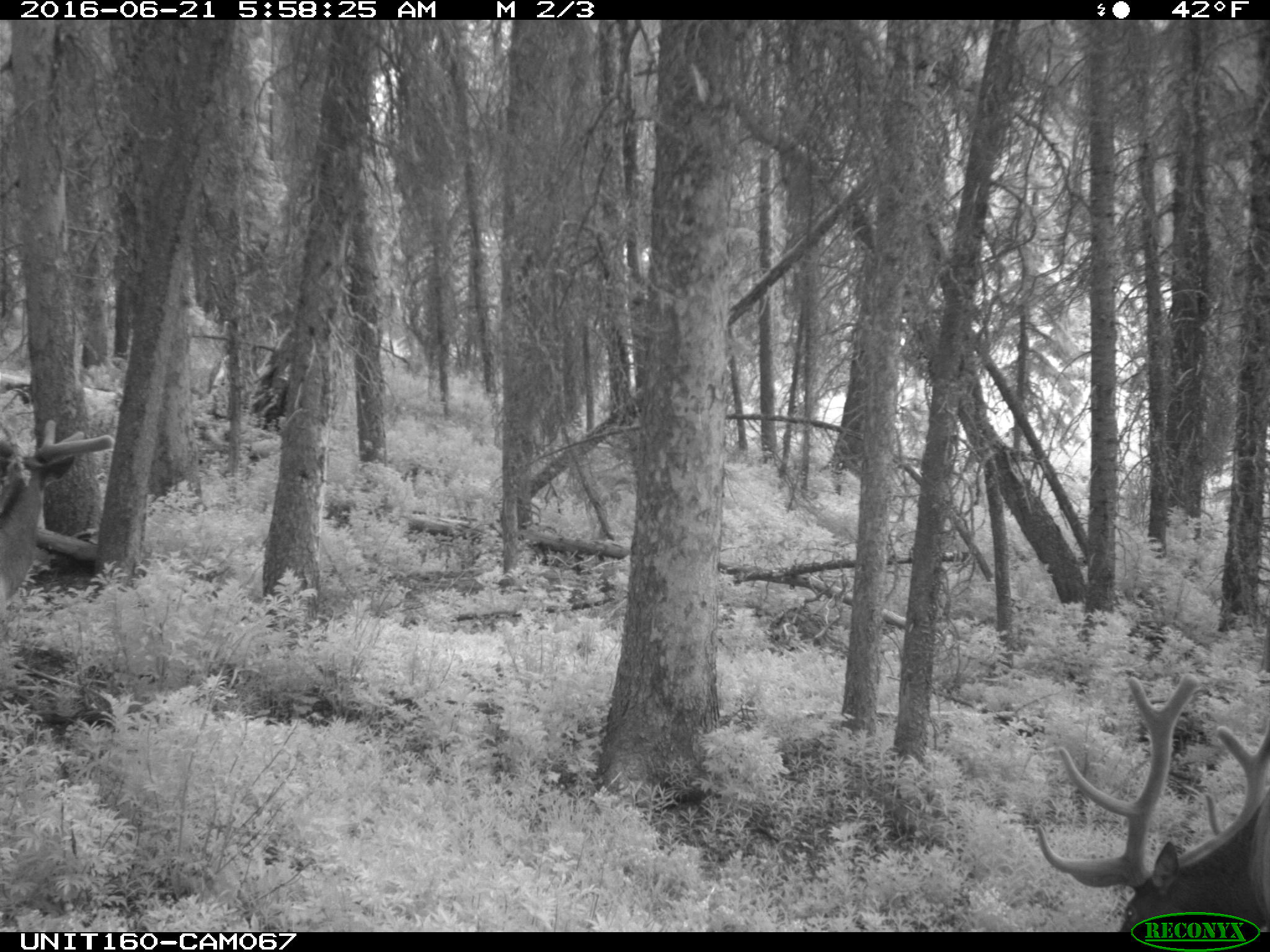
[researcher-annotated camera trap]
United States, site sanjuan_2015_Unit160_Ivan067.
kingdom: Animalia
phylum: Chordata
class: Mammalia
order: Artiodactyla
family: Cervidae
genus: Cervus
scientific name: Cervus elaphus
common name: red deer